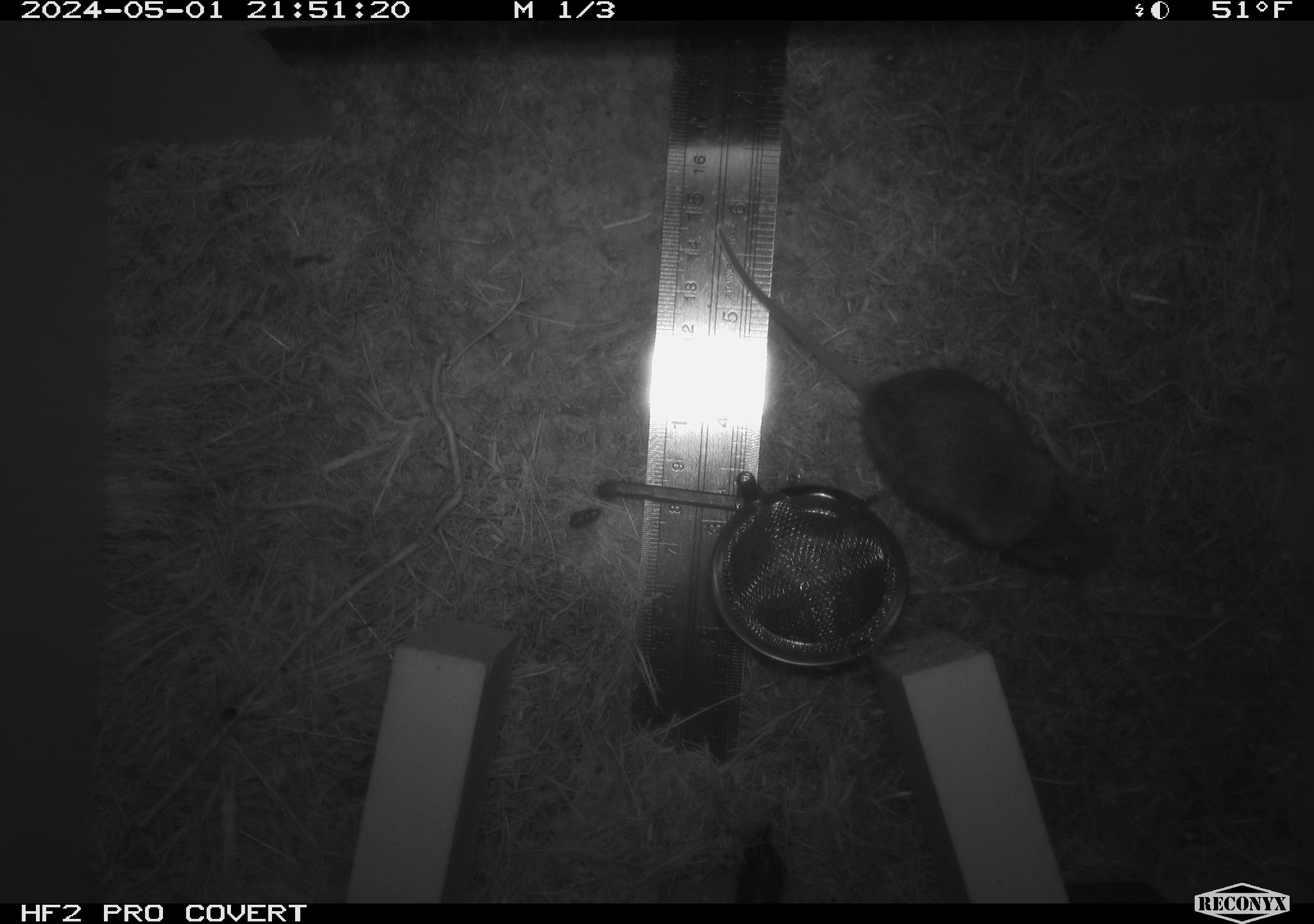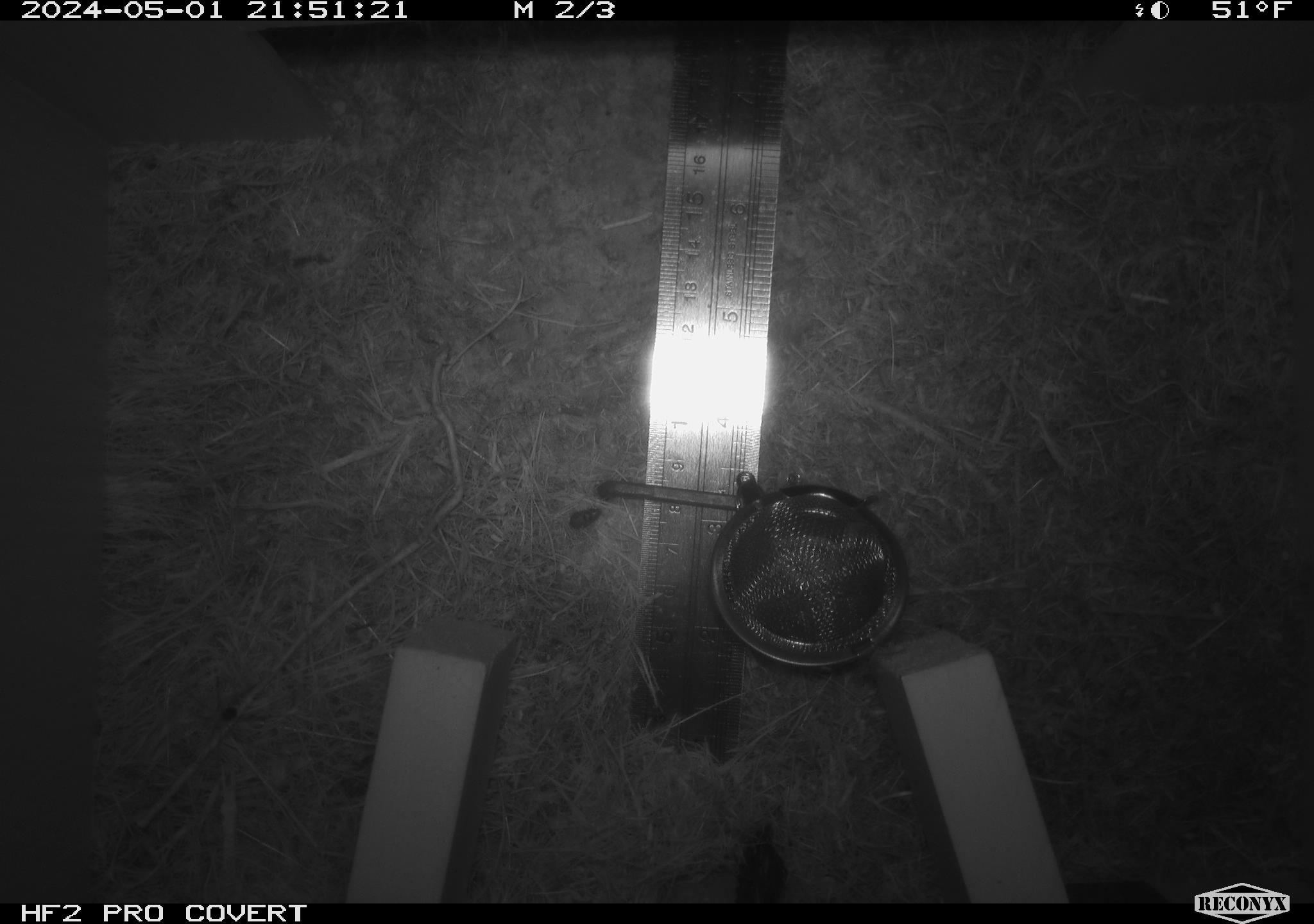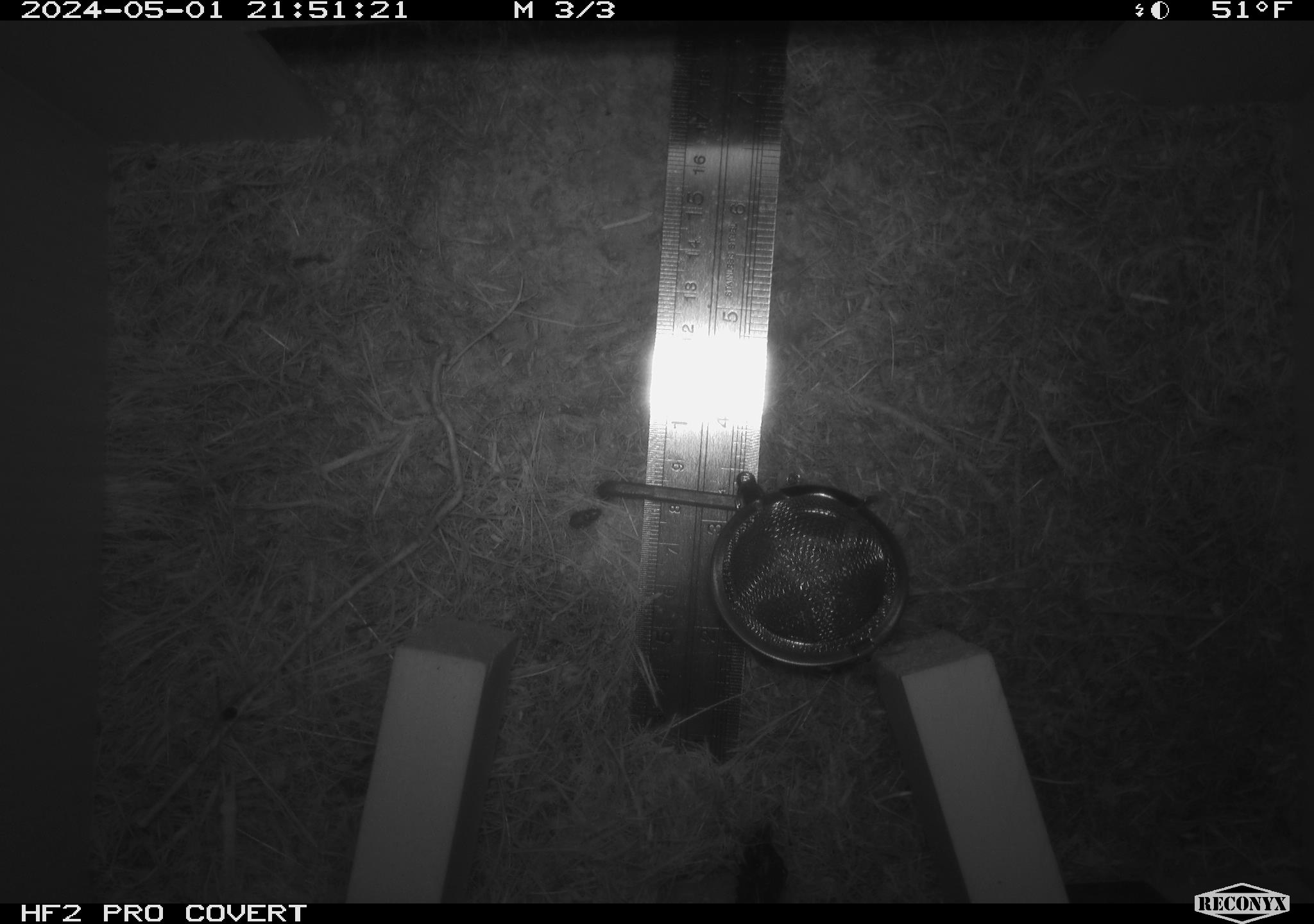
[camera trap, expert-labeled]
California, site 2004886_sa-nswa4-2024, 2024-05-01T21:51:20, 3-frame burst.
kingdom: Animalia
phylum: Arthropoda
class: Malacostraca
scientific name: Malacostraca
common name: amphipods, crabs, isopods, krill, lobsters and shrimps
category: malacostracan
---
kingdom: Animalia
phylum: Chordata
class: Mammalia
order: Rodentia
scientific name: Rodentia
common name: mouse species